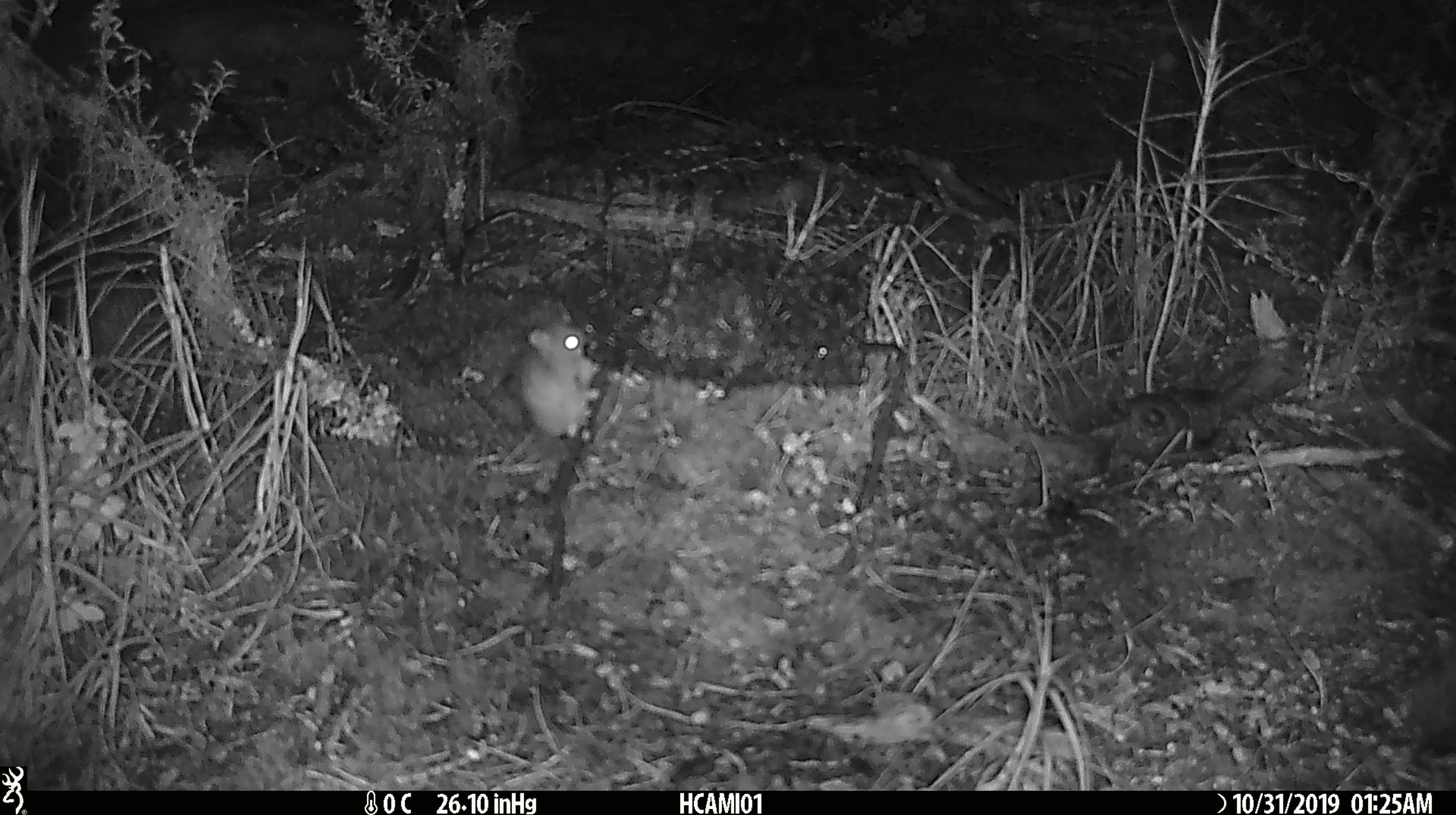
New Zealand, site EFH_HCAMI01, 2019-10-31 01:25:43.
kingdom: Animalia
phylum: Chordata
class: Mammalia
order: Rodentia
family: Muridae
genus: Mus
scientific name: Mus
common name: mouse